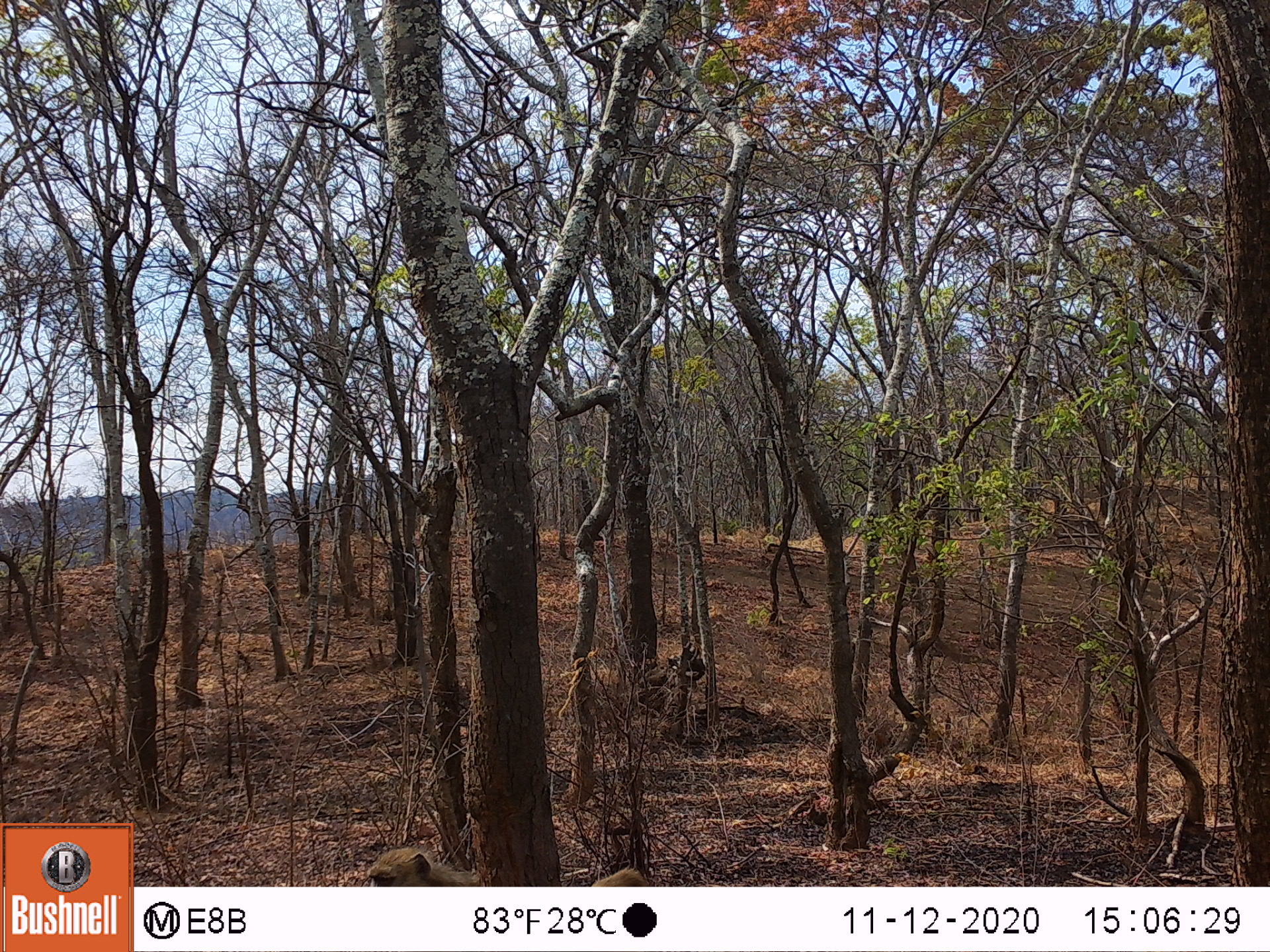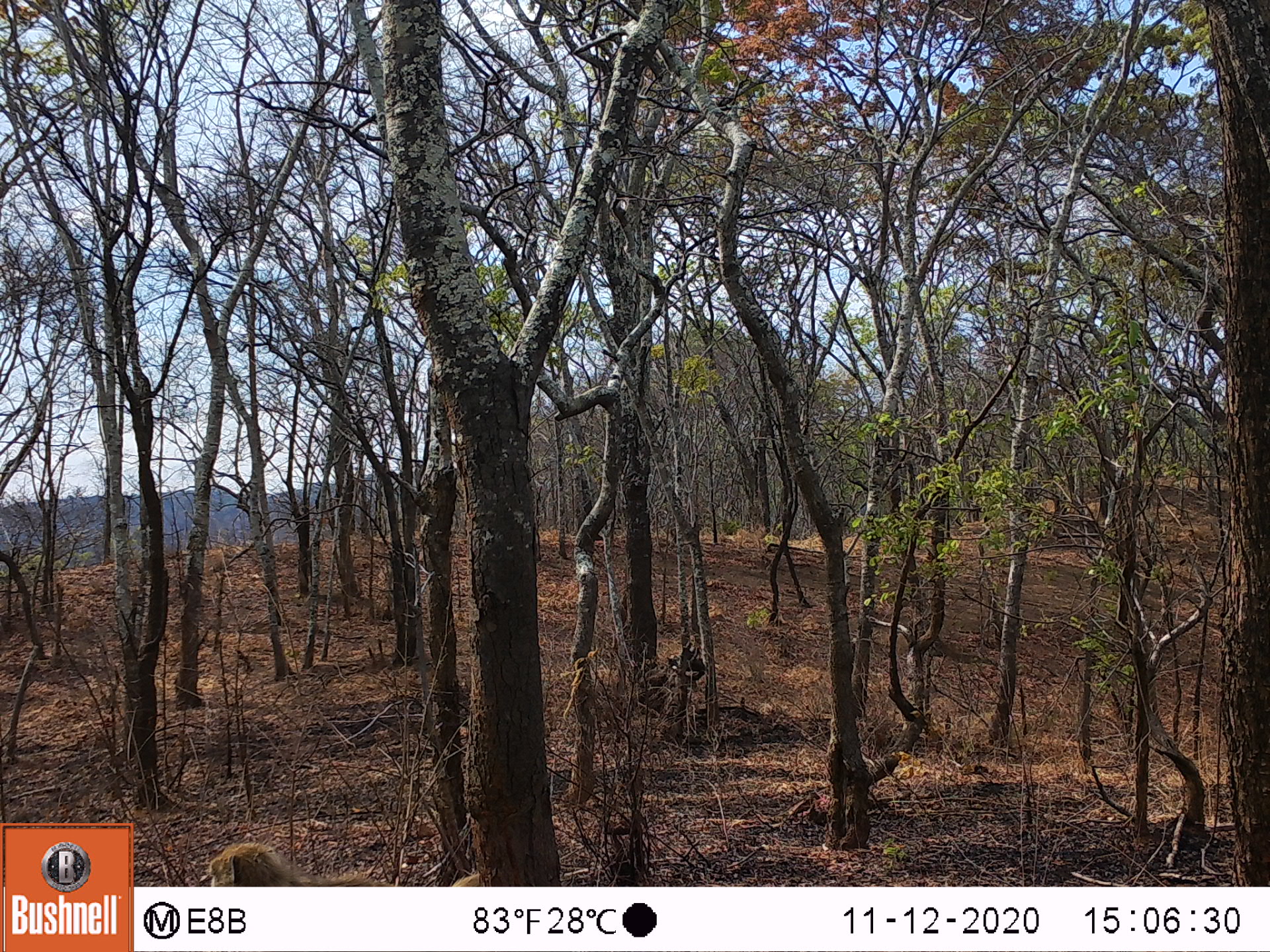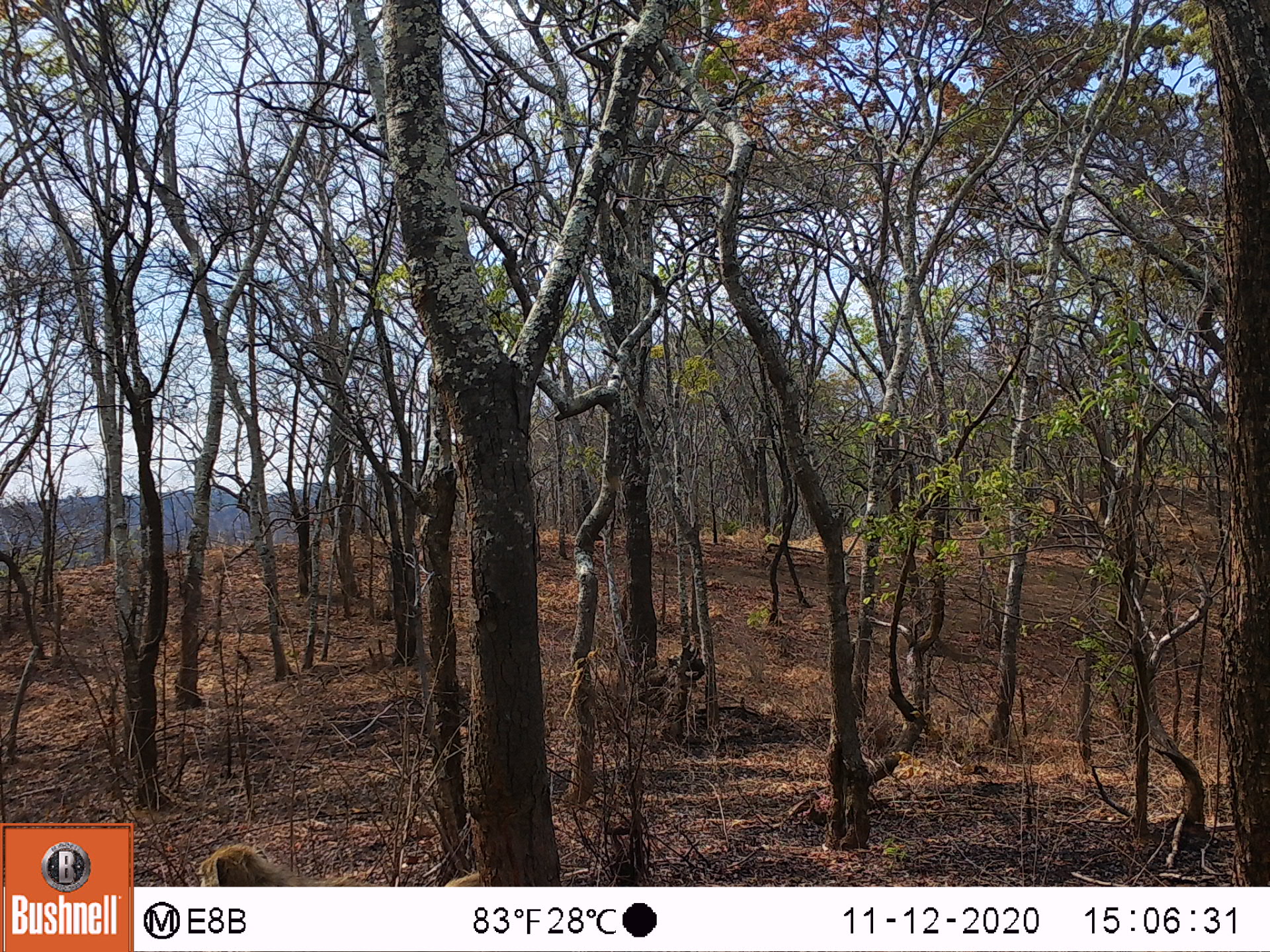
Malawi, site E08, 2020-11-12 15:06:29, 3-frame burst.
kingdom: Animalia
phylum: Chordata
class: Mammalia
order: Primates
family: Cercopithecidae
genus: Papio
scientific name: Papio cynocephalus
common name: yellow baboon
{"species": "yellow baboon (Papio cynocephalus)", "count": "1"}